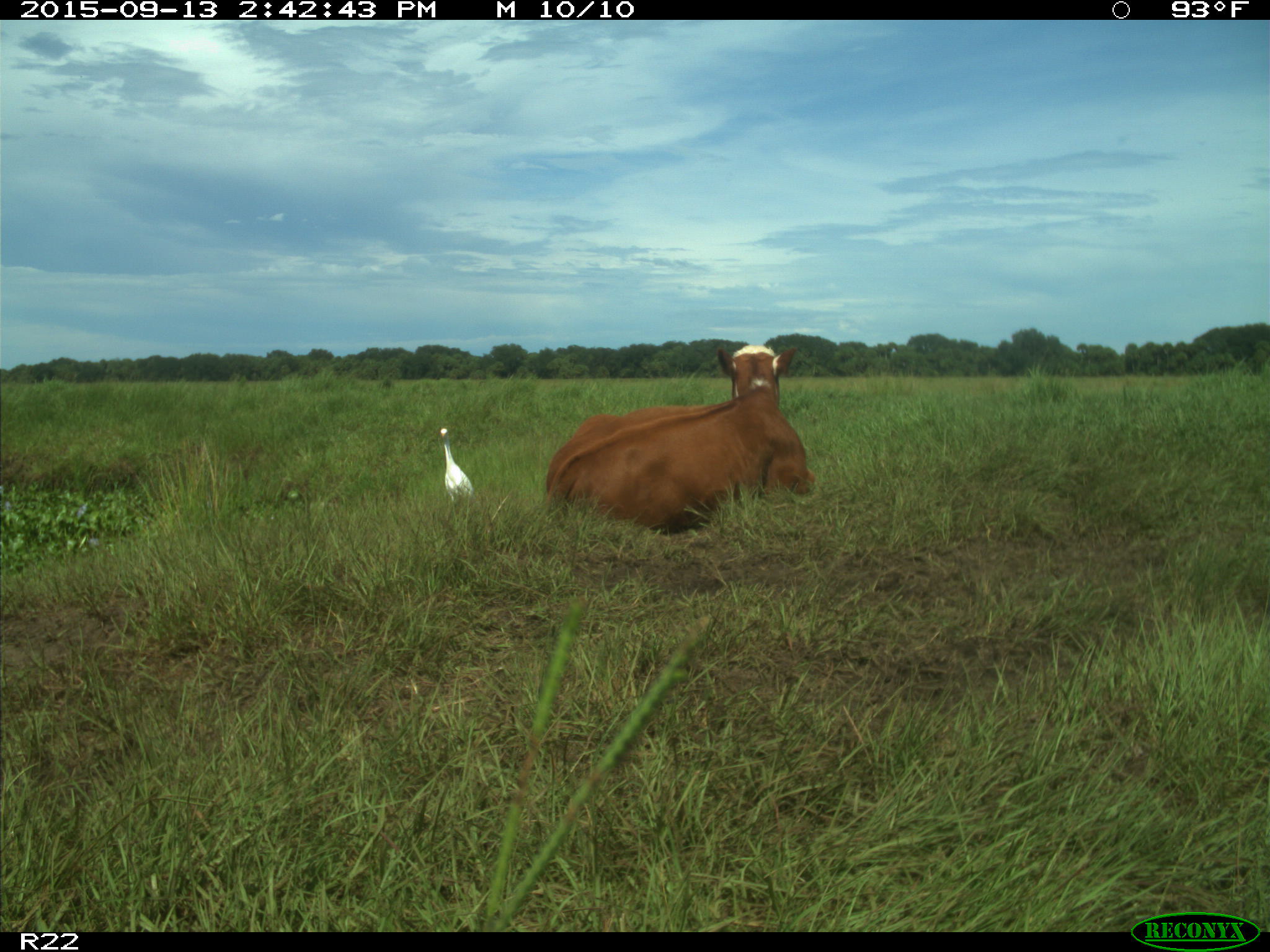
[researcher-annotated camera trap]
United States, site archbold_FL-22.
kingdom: Animalia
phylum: Chordata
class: Mammalia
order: Artiodactyla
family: Bovidae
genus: Bos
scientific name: Bos taurus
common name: domestic cow